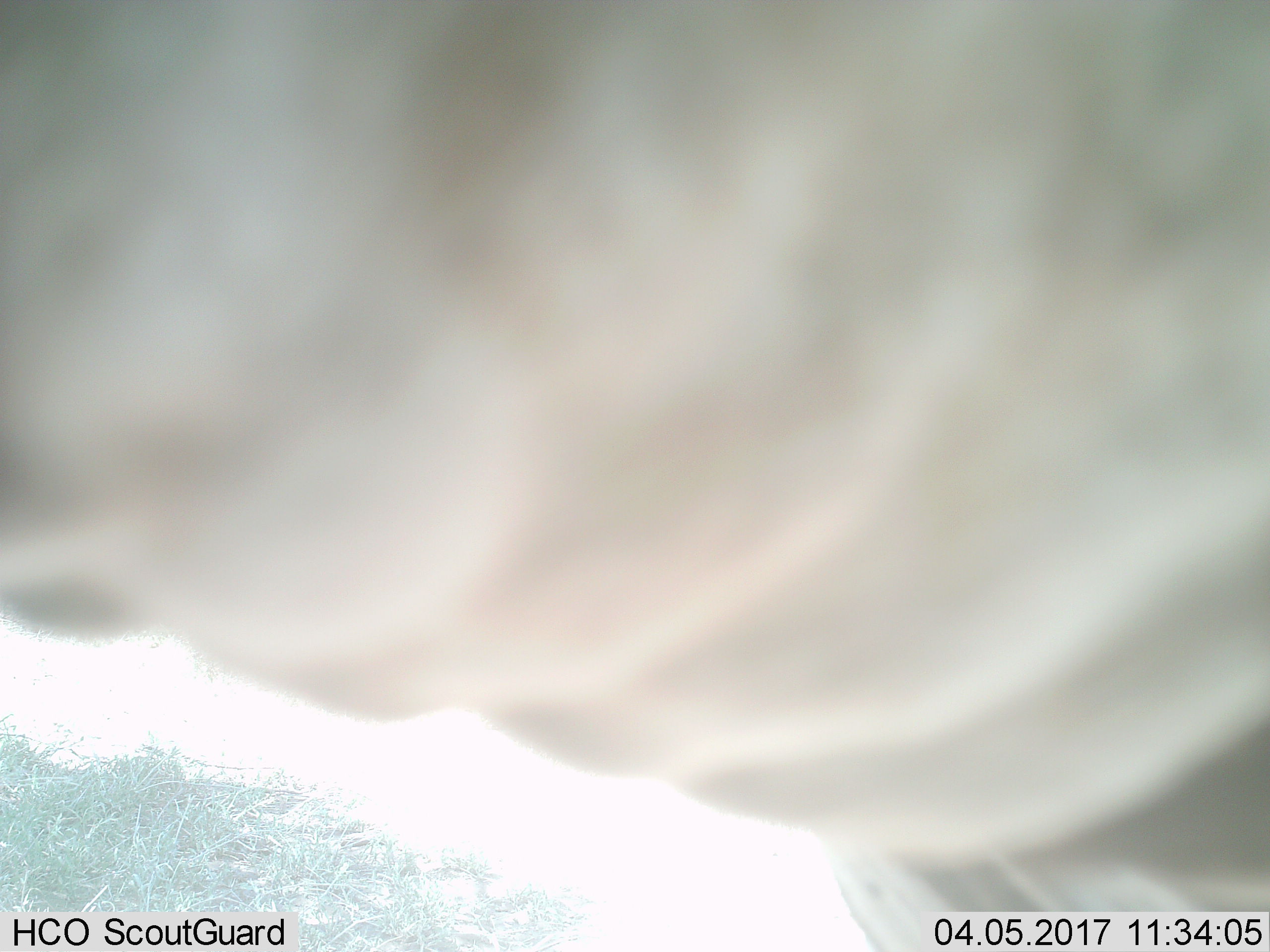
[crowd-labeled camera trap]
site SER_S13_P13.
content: unidentified animal